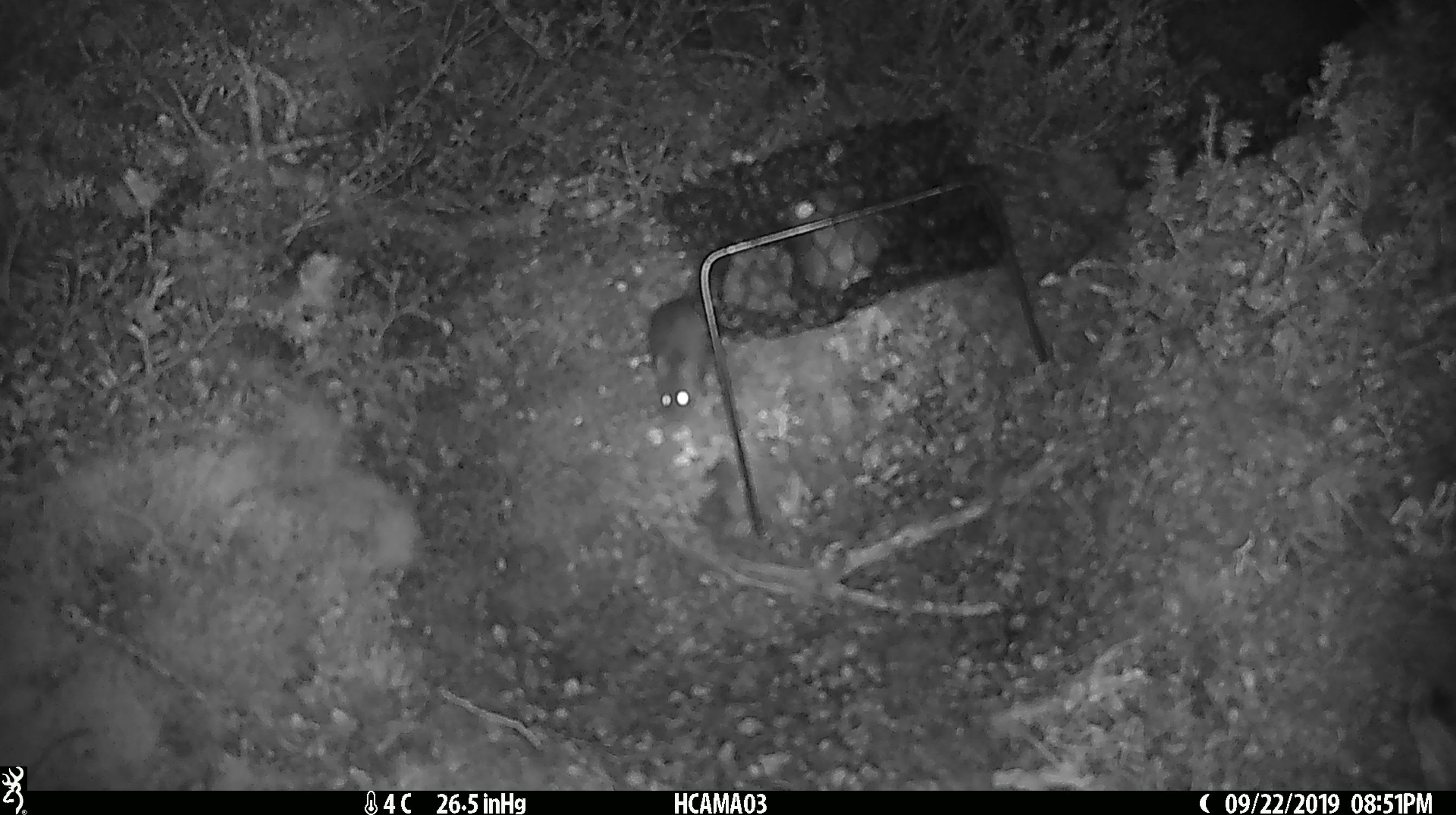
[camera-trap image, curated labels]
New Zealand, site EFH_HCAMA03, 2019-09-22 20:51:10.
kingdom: Animalia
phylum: Chordata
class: Mammalia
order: Rodentia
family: Muridae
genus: Mus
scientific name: Mus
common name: mouse